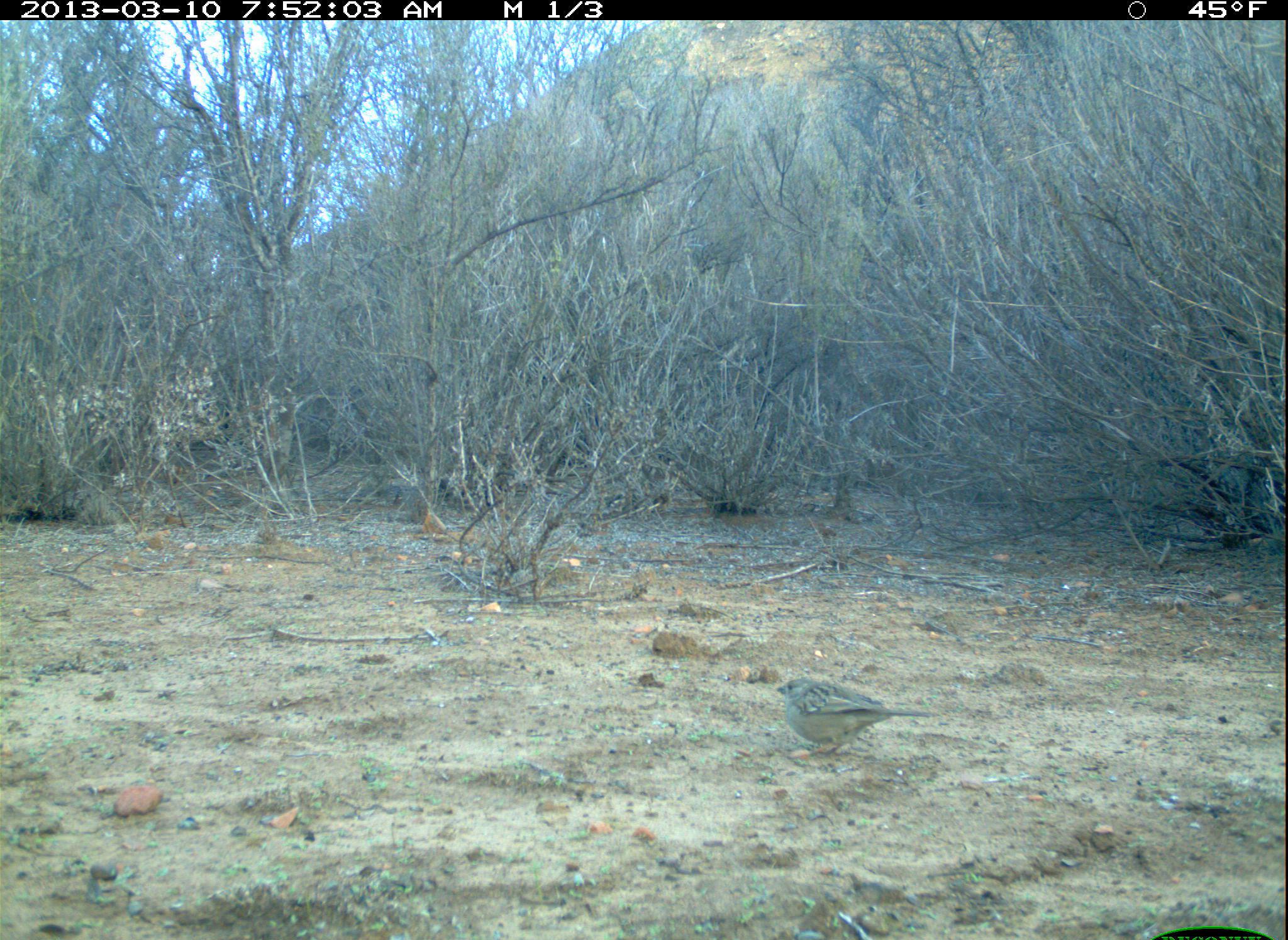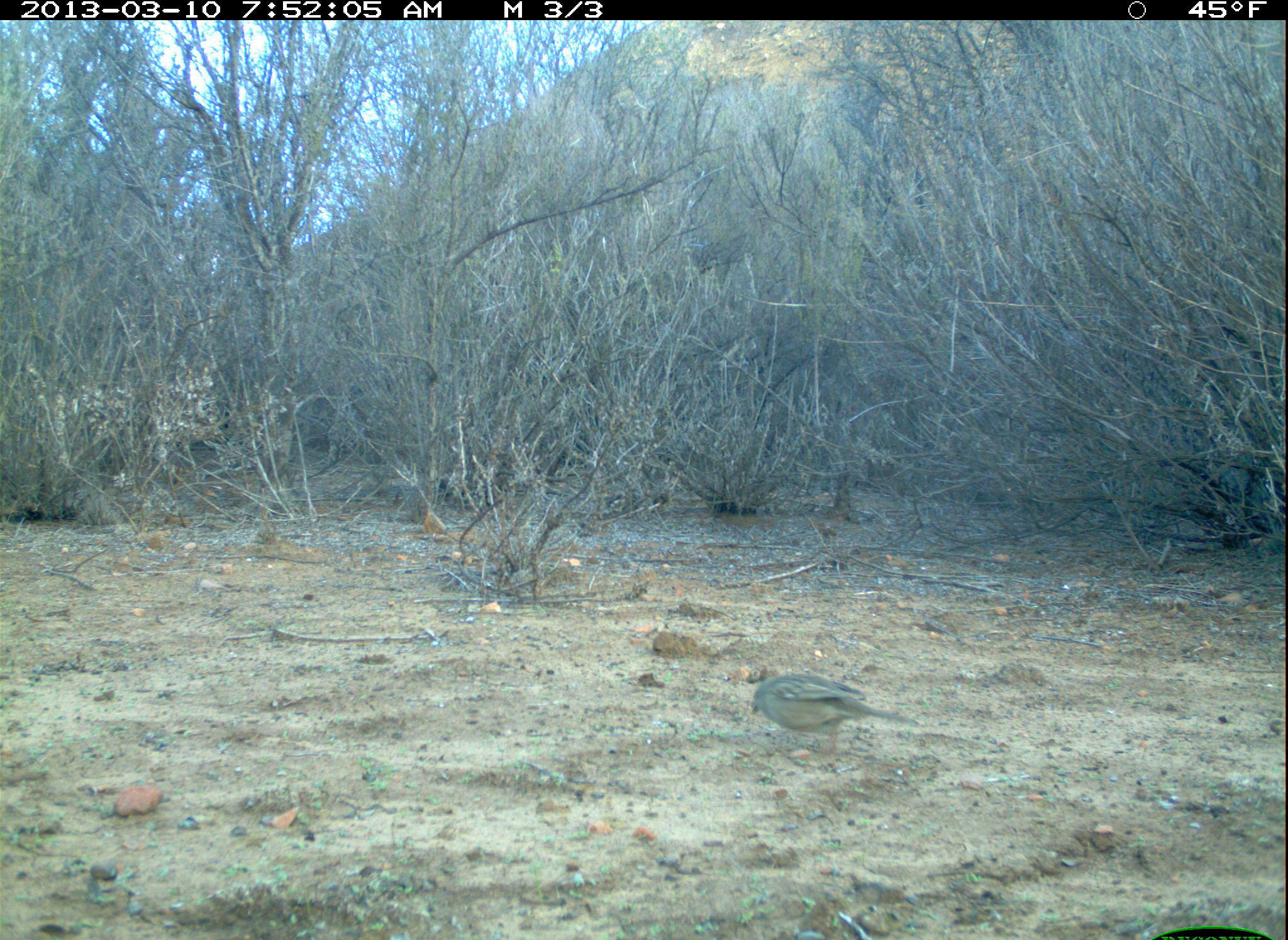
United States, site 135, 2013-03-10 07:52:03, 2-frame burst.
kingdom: Animalia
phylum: Chordata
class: Aves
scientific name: Aves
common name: bird